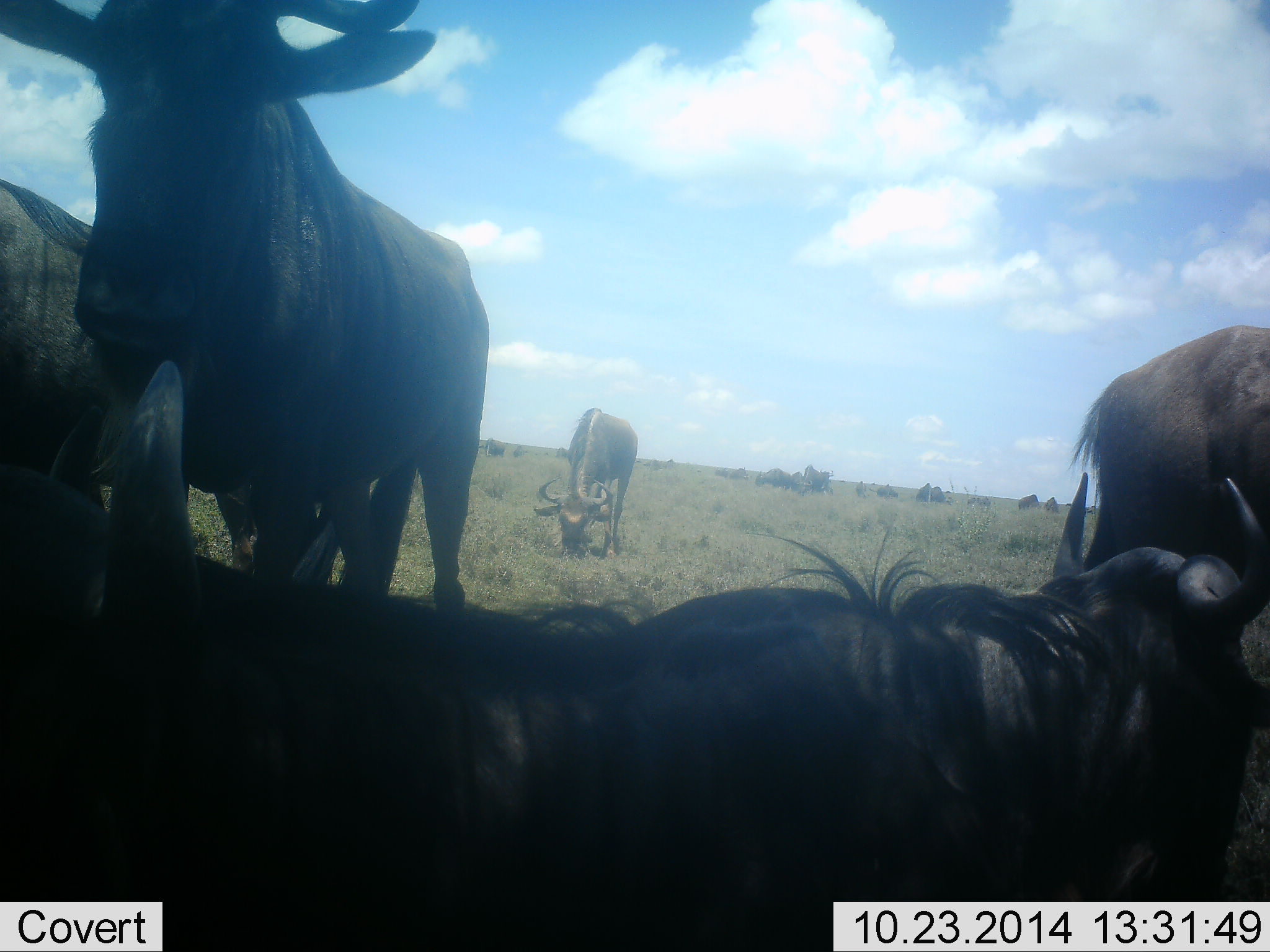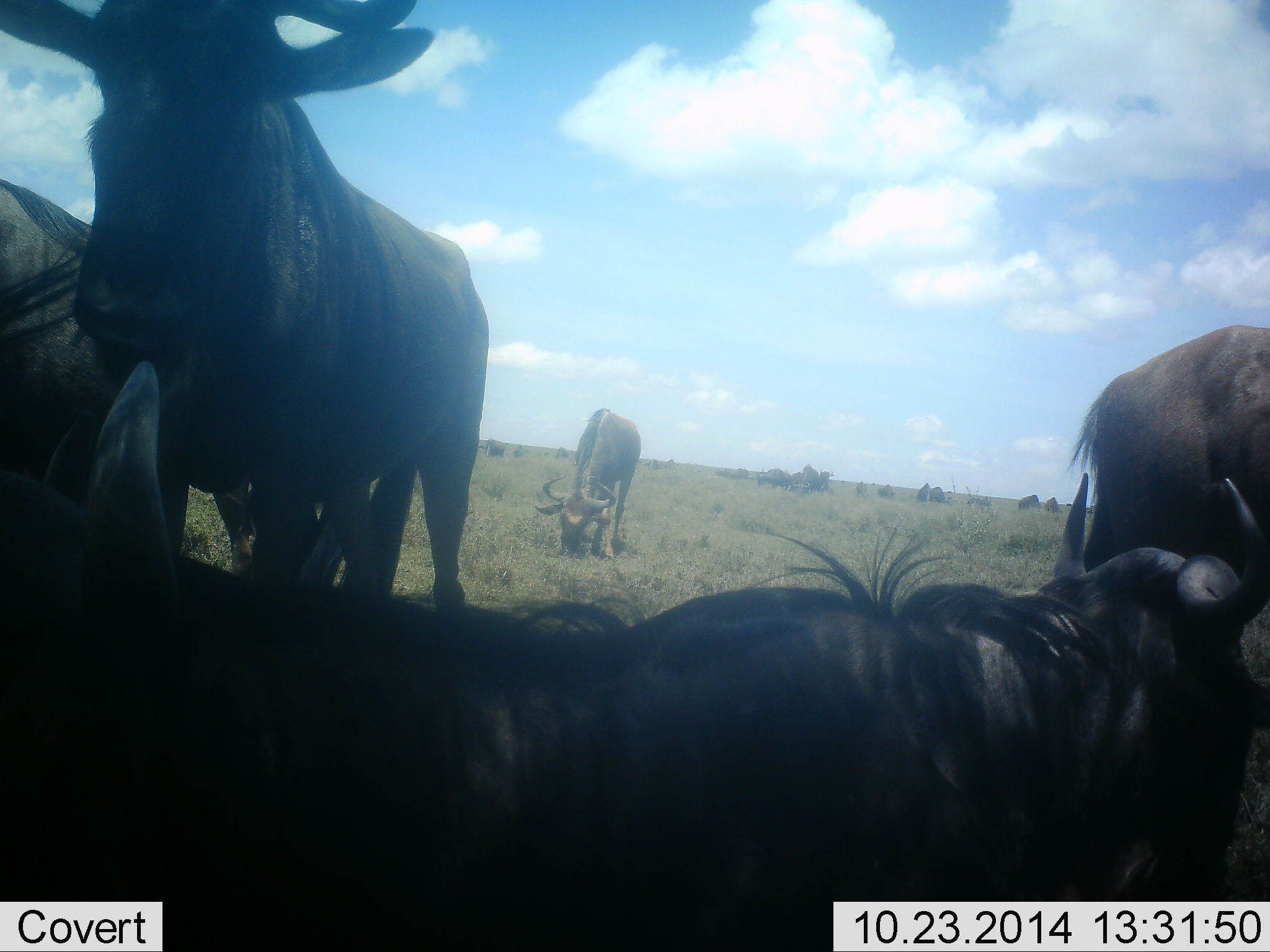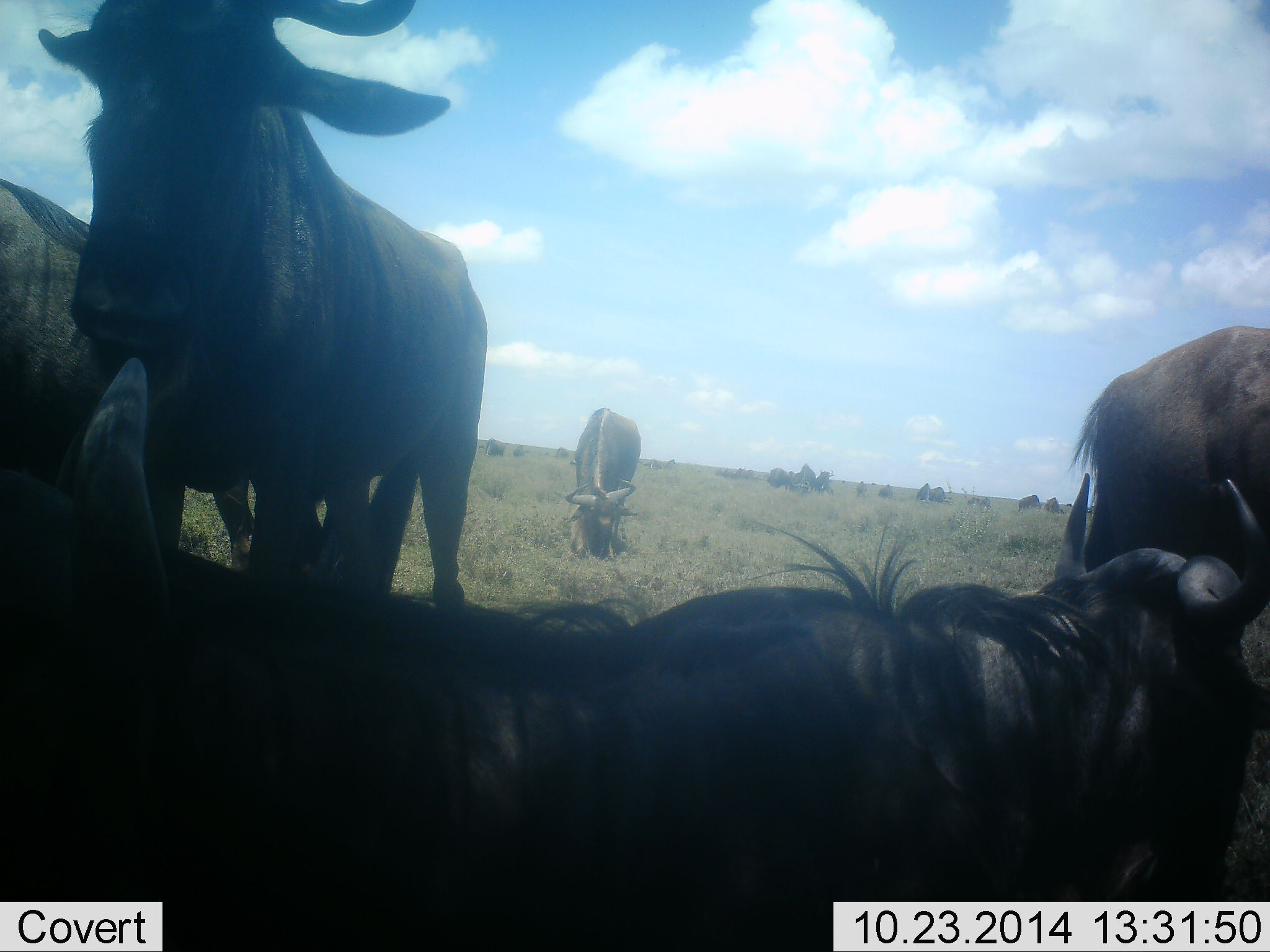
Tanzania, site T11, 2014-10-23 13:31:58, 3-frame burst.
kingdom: Animalia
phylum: Chordata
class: Mammalia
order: Artiodactyla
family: Bovidae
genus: Connochaetes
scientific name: Connochaetes taurinus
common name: blue wildebeest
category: wildebeest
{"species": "wildebeest (blue wildebeest) (Connochaetes taurinus)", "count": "6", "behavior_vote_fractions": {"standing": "50%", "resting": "60%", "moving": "20%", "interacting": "0%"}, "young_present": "0%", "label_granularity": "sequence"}